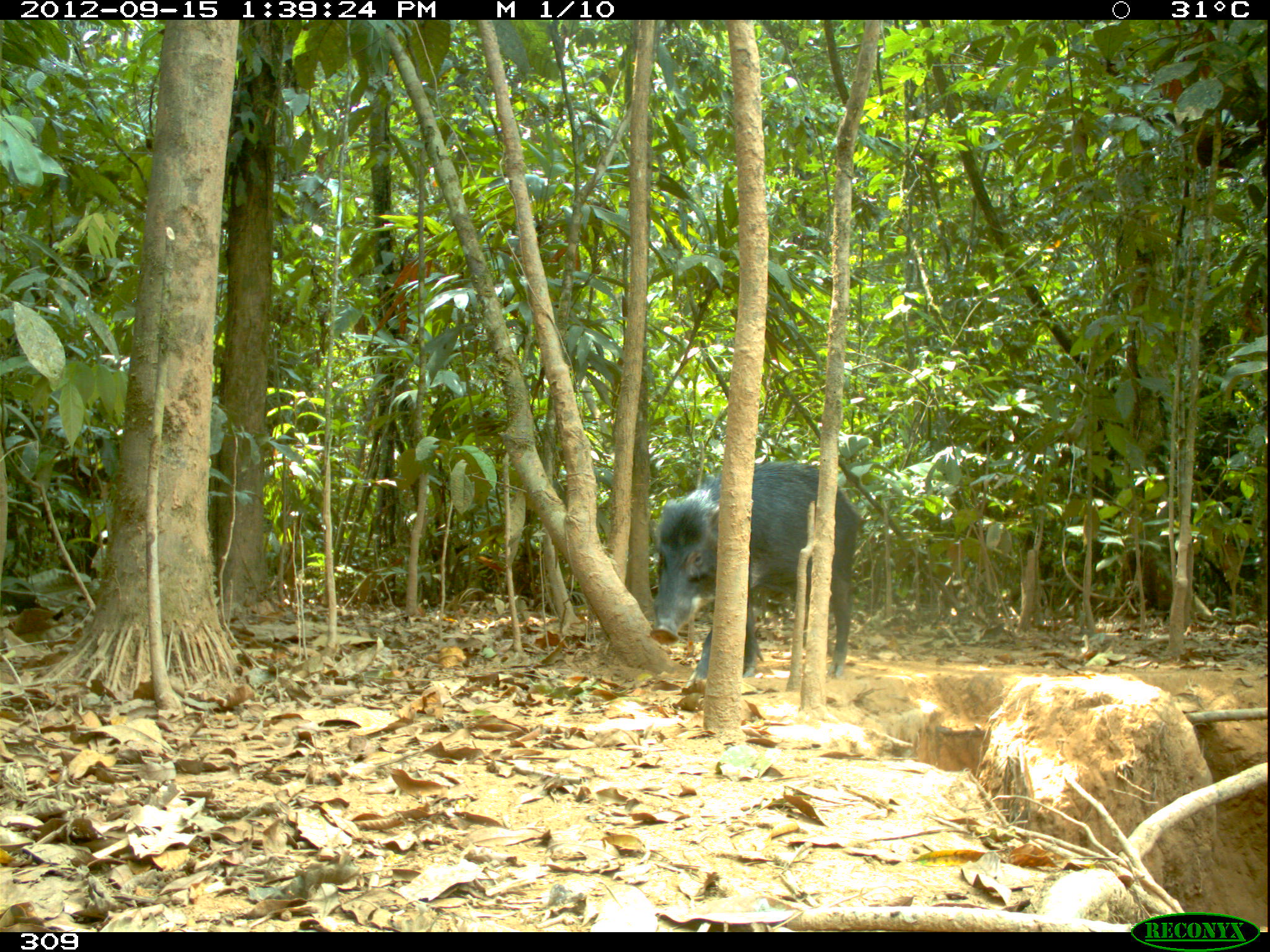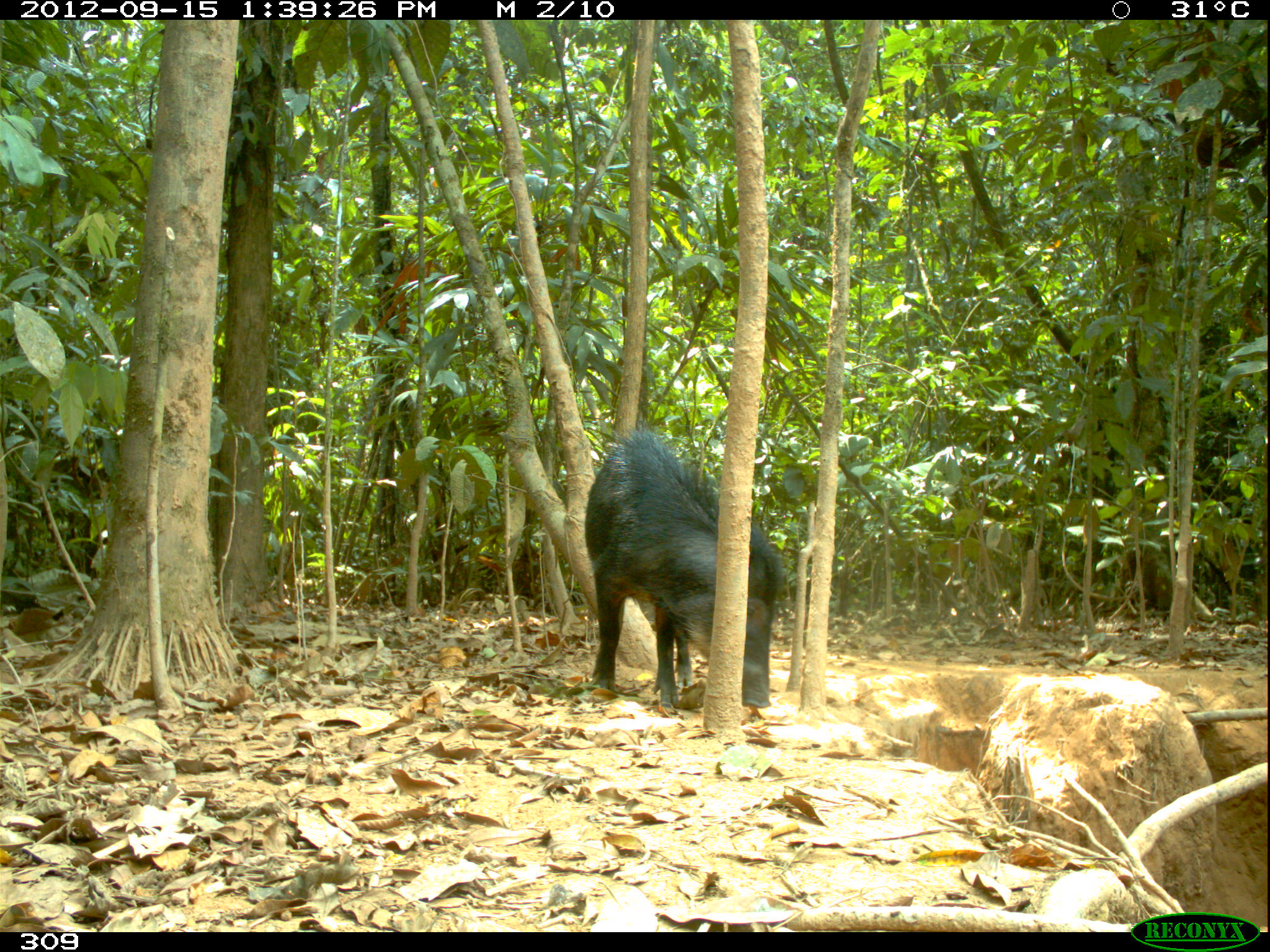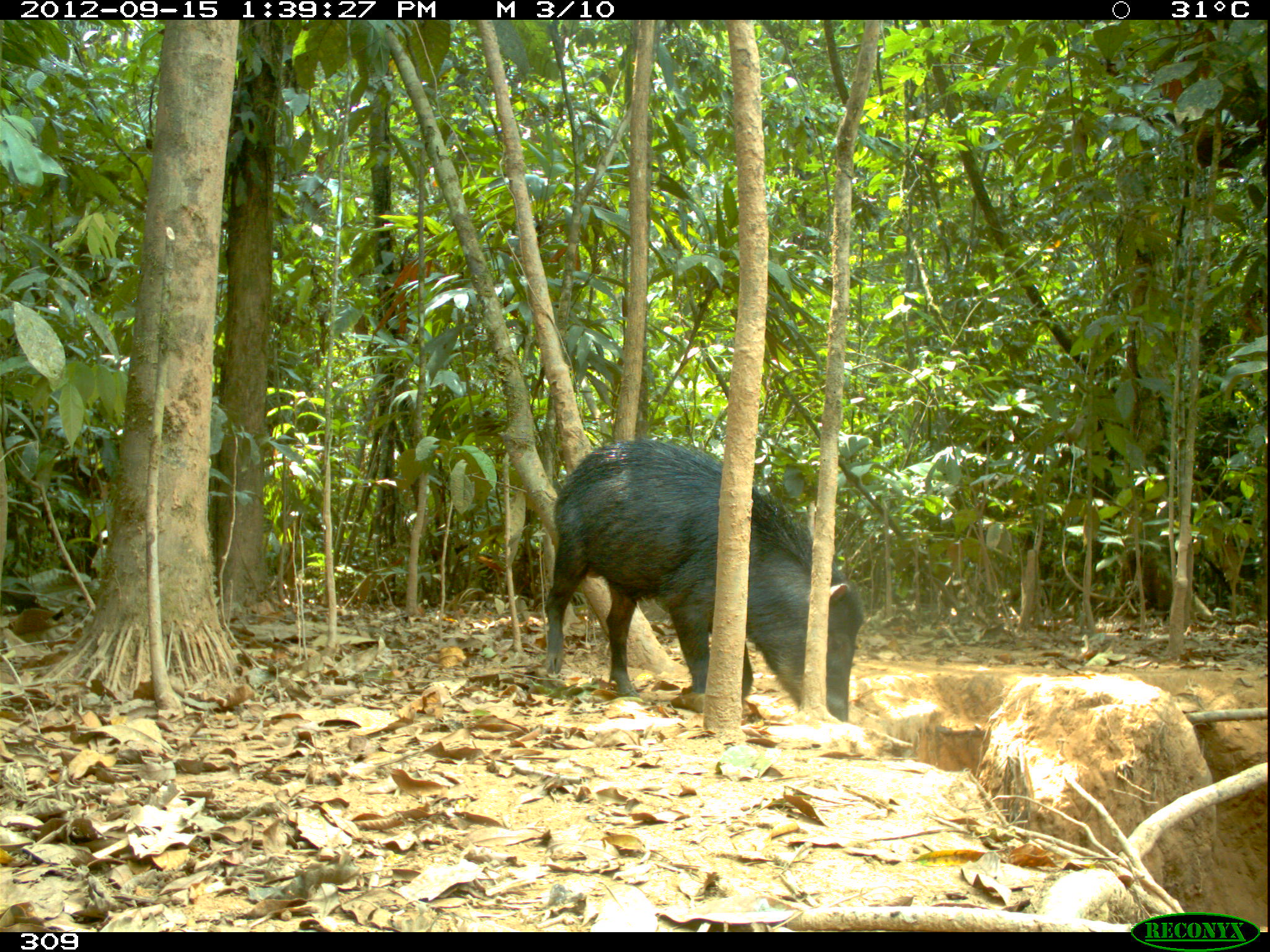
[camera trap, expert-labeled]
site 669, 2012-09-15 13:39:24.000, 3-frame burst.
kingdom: Animalia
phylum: Chordata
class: Mammalia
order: Artiodactyla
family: Tayassuidae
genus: Tayassu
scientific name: Tayassu pecari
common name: white-lipped peccary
Tayassu pecari (white-lipped peccary).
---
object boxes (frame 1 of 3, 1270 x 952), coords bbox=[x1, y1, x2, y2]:
tayassu pecari: bbox=[646, 459, 862, 687]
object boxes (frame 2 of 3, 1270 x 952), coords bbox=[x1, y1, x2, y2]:
tayassu pecari: bbox=[581, 431, 784, 704]